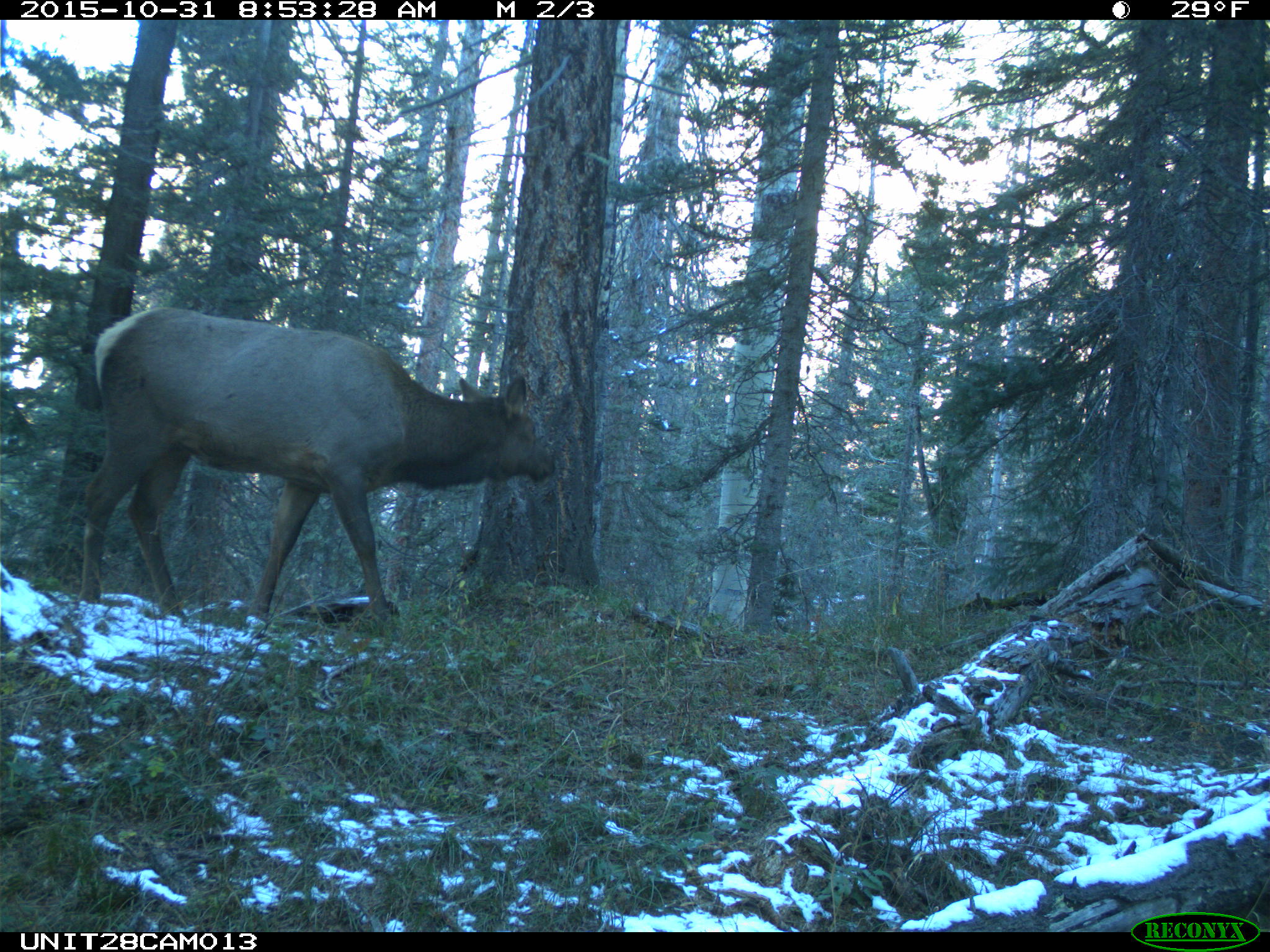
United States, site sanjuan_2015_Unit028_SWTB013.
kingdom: Animalia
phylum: Chordata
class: Mammalia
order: Artiodactyla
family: Cervidae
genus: Cervus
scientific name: Cervus elaphus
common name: red deer